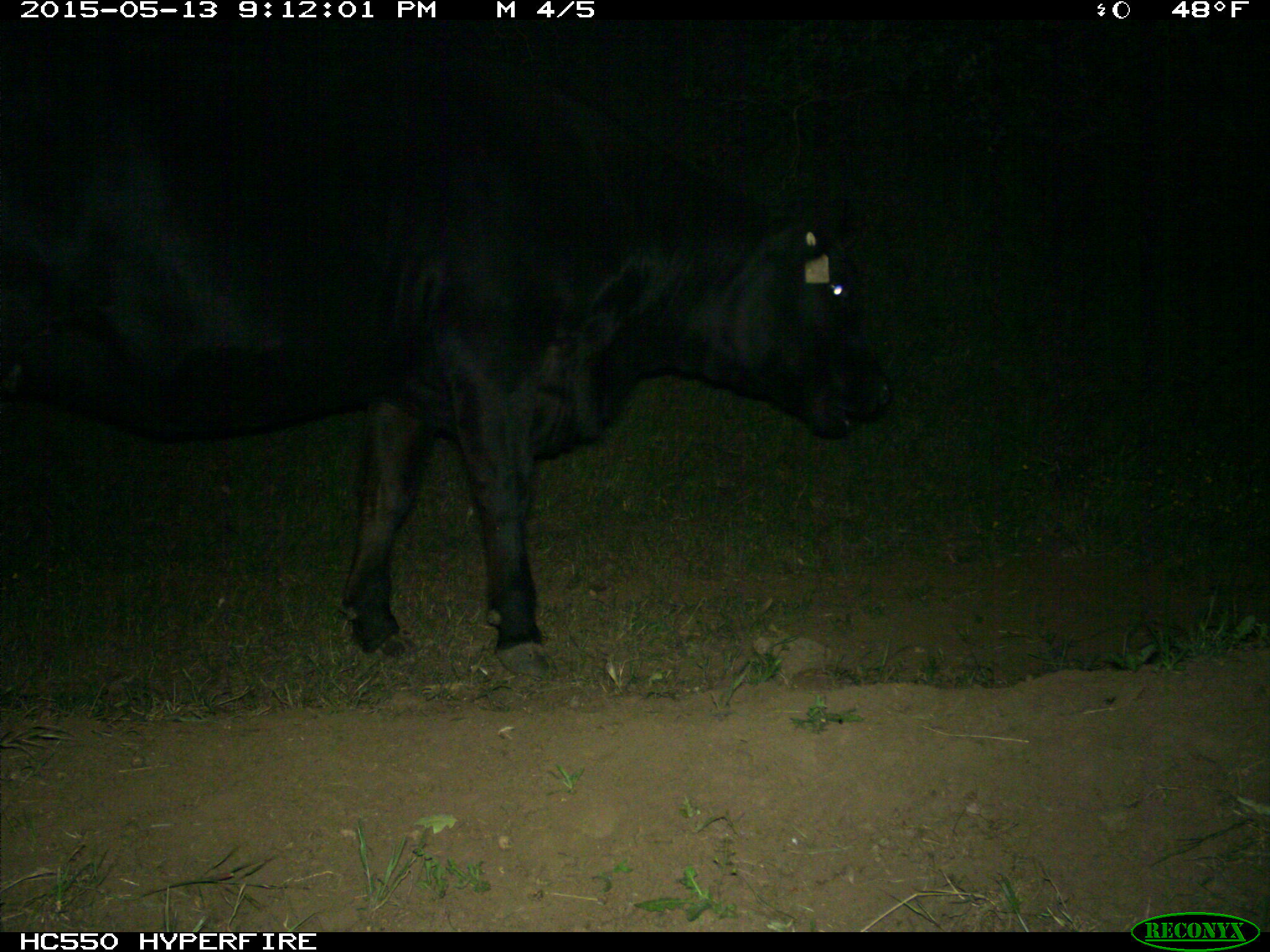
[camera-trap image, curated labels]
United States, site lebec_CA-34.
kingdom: Animalia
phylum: Chordata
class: Mammalia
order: Artiodactyla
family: Bovidae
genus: Bos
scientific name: Bos taurus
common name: domestic cow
Bos taurus (domestic cow).